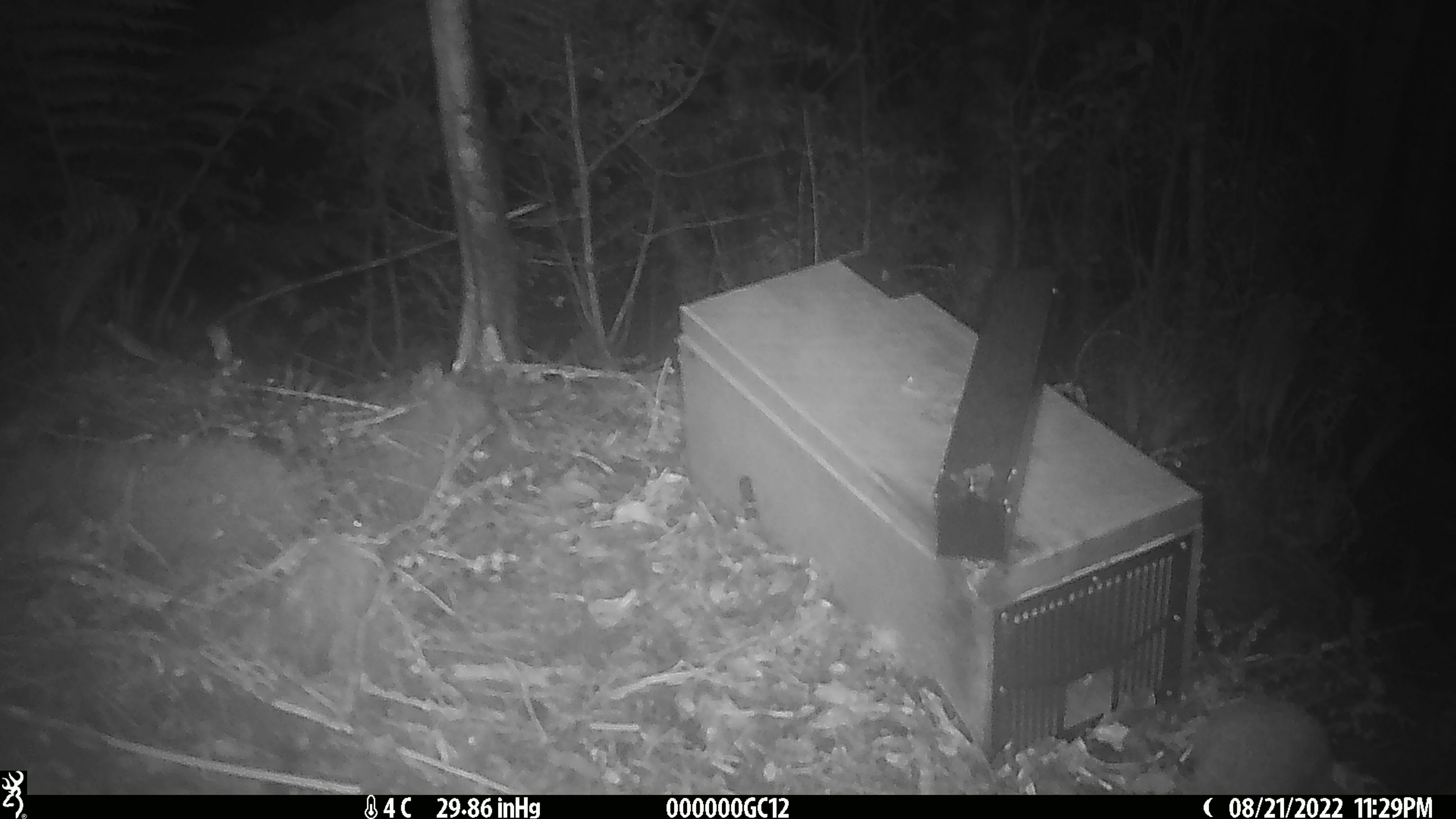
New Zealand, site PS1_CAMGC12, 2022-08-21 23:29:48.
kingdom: Animalia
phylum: Chordata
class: Mammalia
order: Rodentia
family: Muridae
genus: Mus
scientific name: Mus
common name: mouse